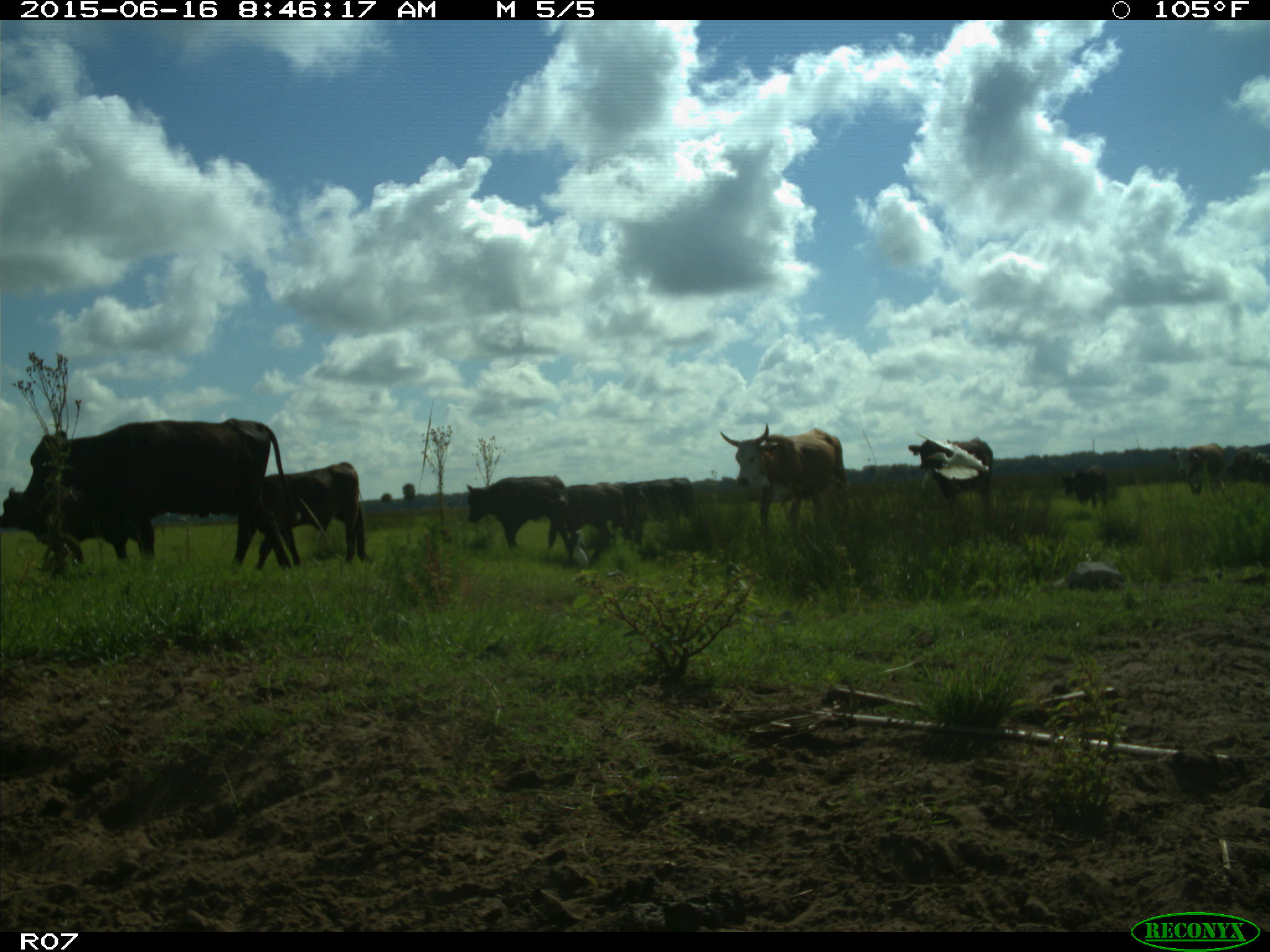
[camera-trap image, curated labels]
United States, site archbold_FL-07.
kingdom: Animalia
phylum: Chordata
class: Mammalia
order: Artiodactyla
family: Bovidae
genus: Bos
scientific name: Bos taurus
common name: domestic cow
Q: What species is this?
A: Bos taurus (domestic cow).